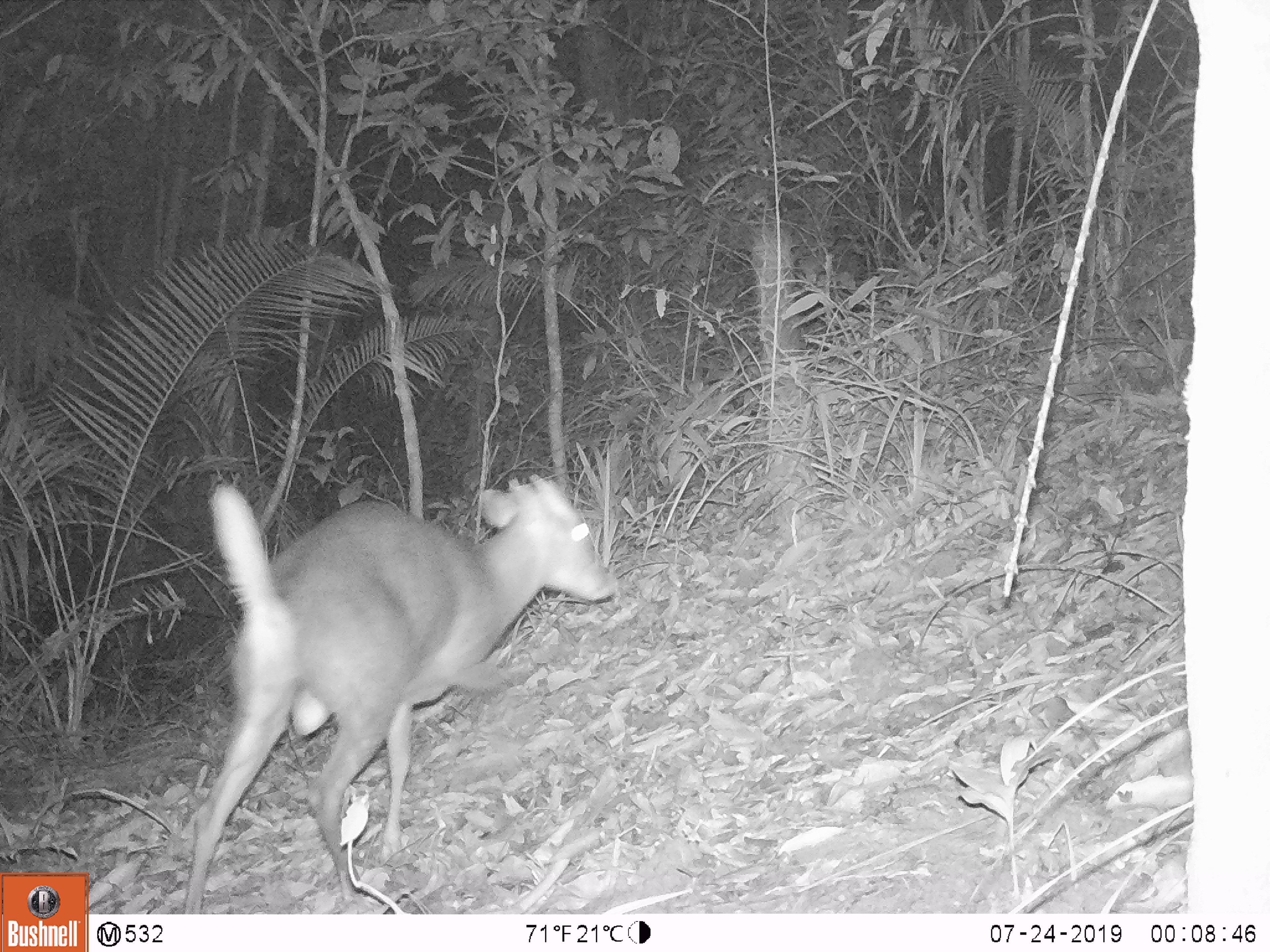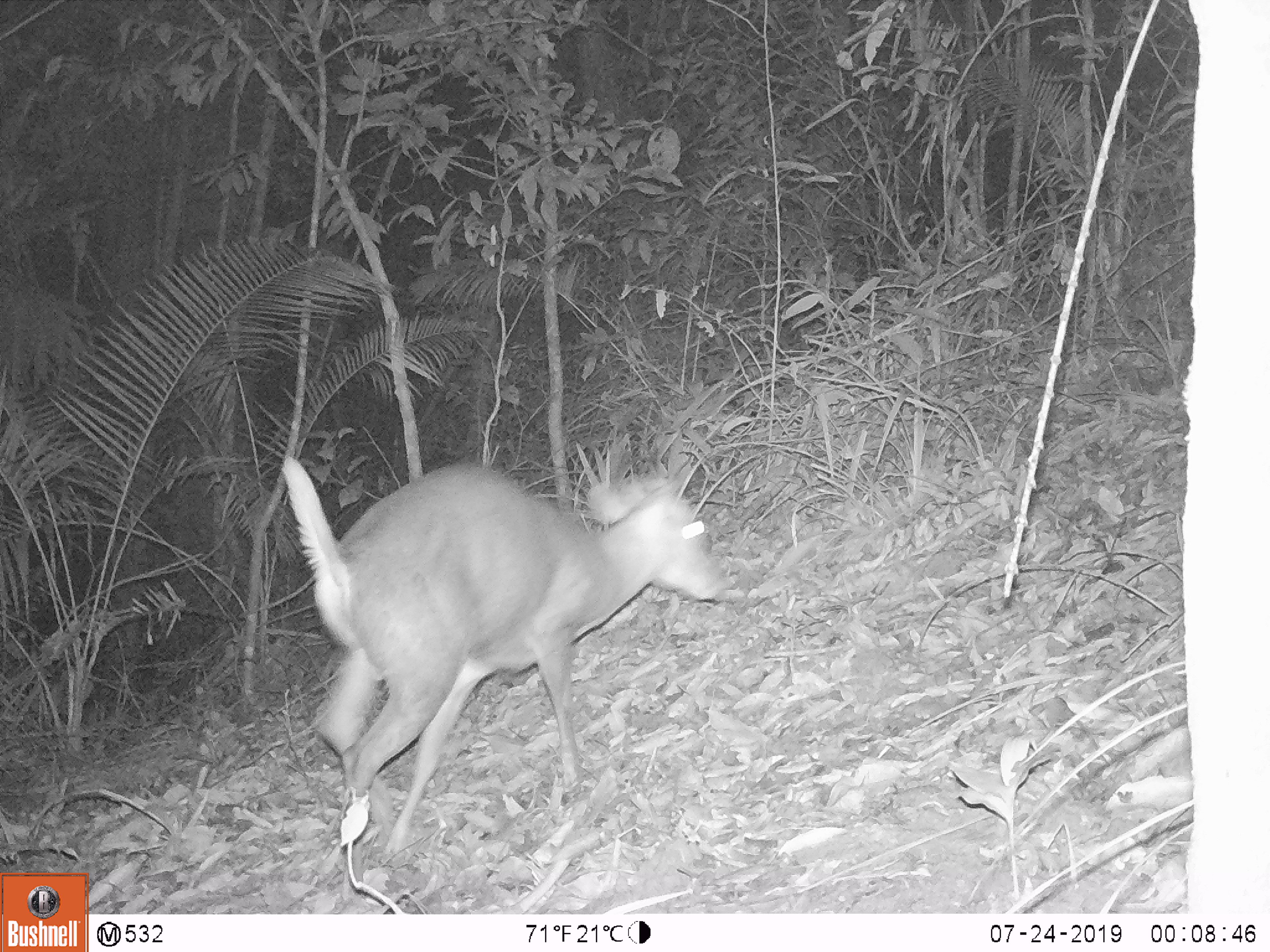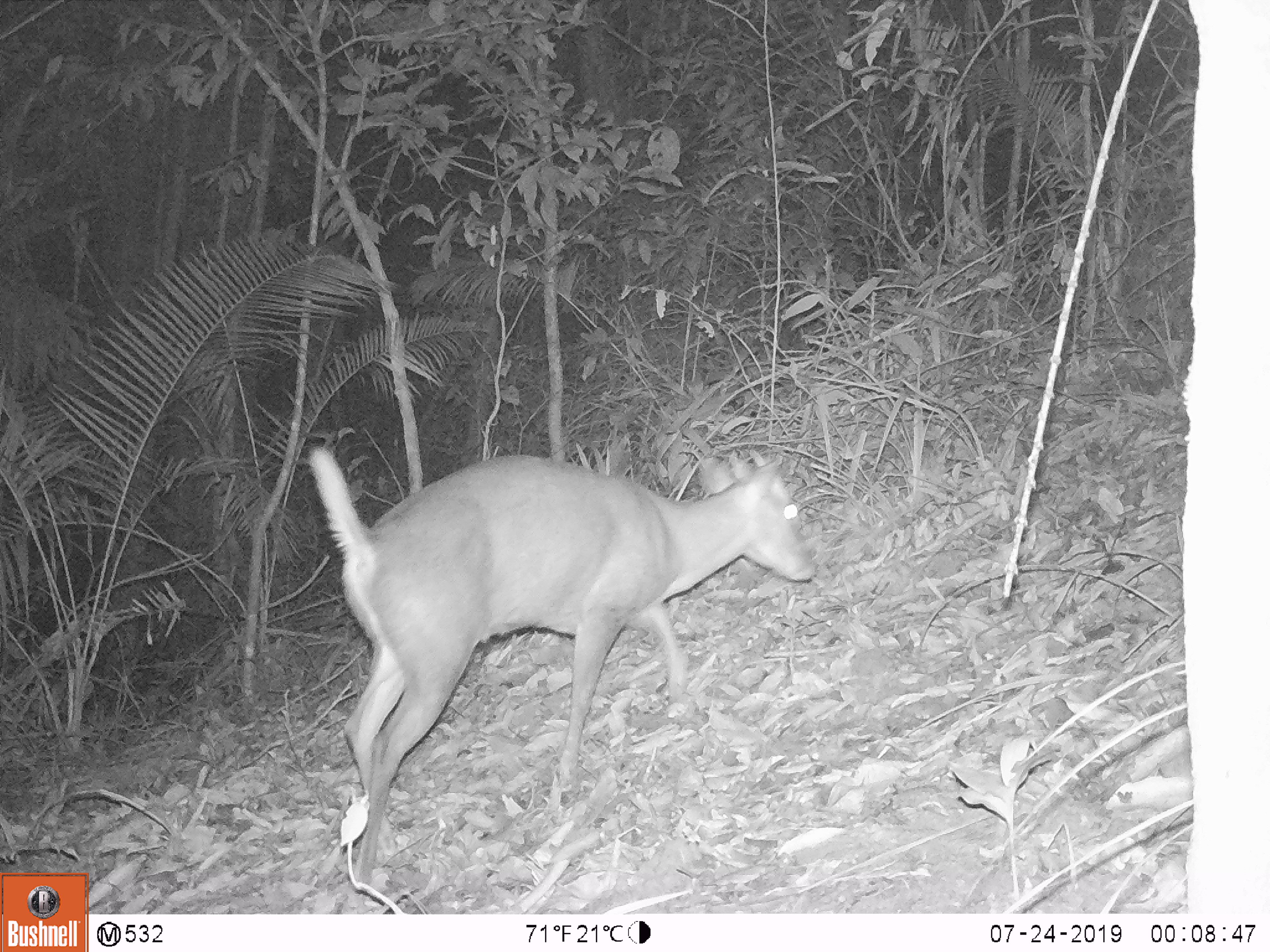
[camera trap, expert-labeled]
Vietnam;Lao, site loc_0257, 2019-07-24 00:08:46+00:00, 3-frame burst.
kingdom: Animalia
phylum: Chordata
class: Mammalia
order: Artiodactyla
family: Cervidae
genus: Muntiacus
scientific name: Muntiacus rooseveltorum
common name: roosevelt's muntjac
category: roosevelts muntjac group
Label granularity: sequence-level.